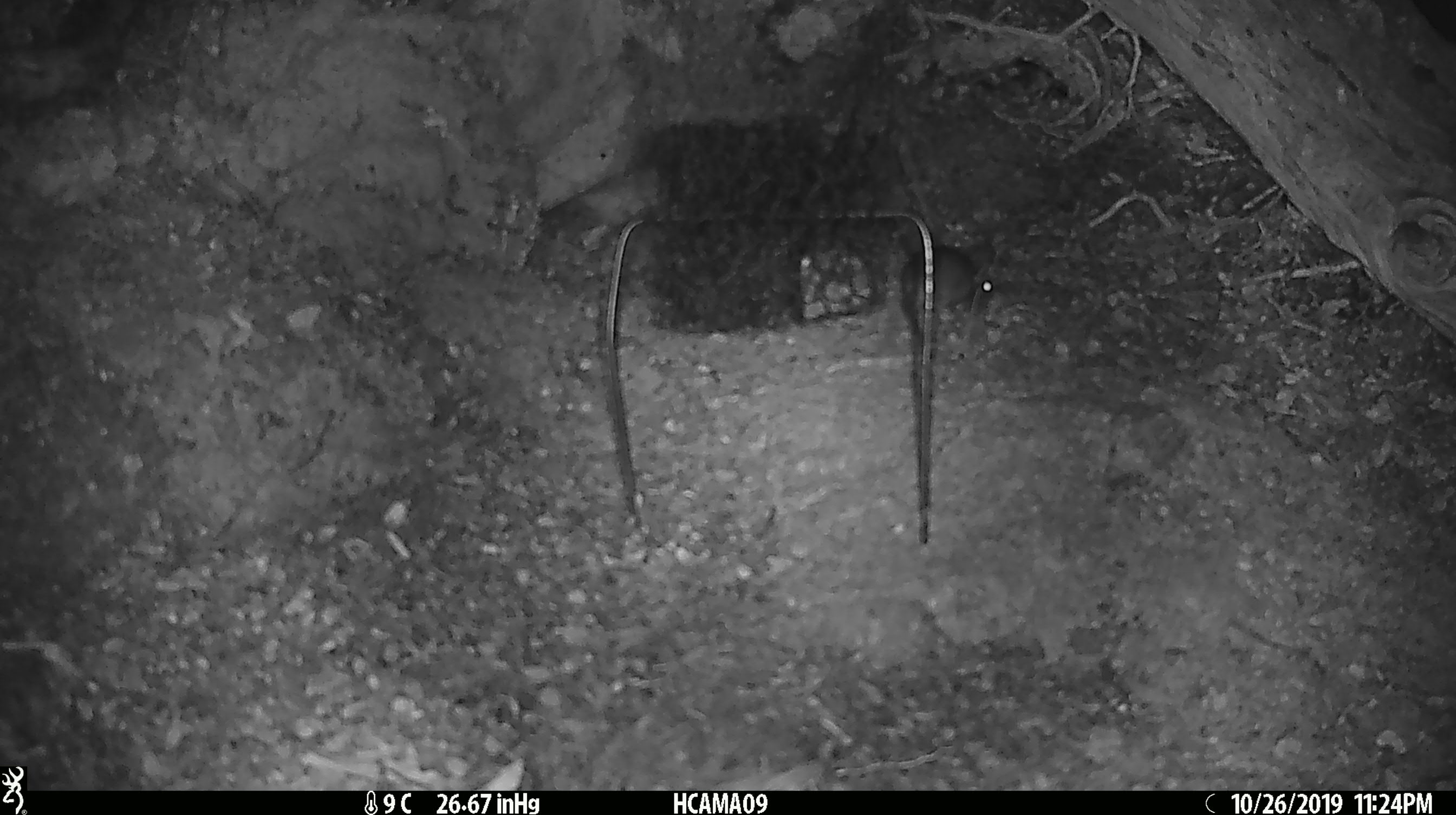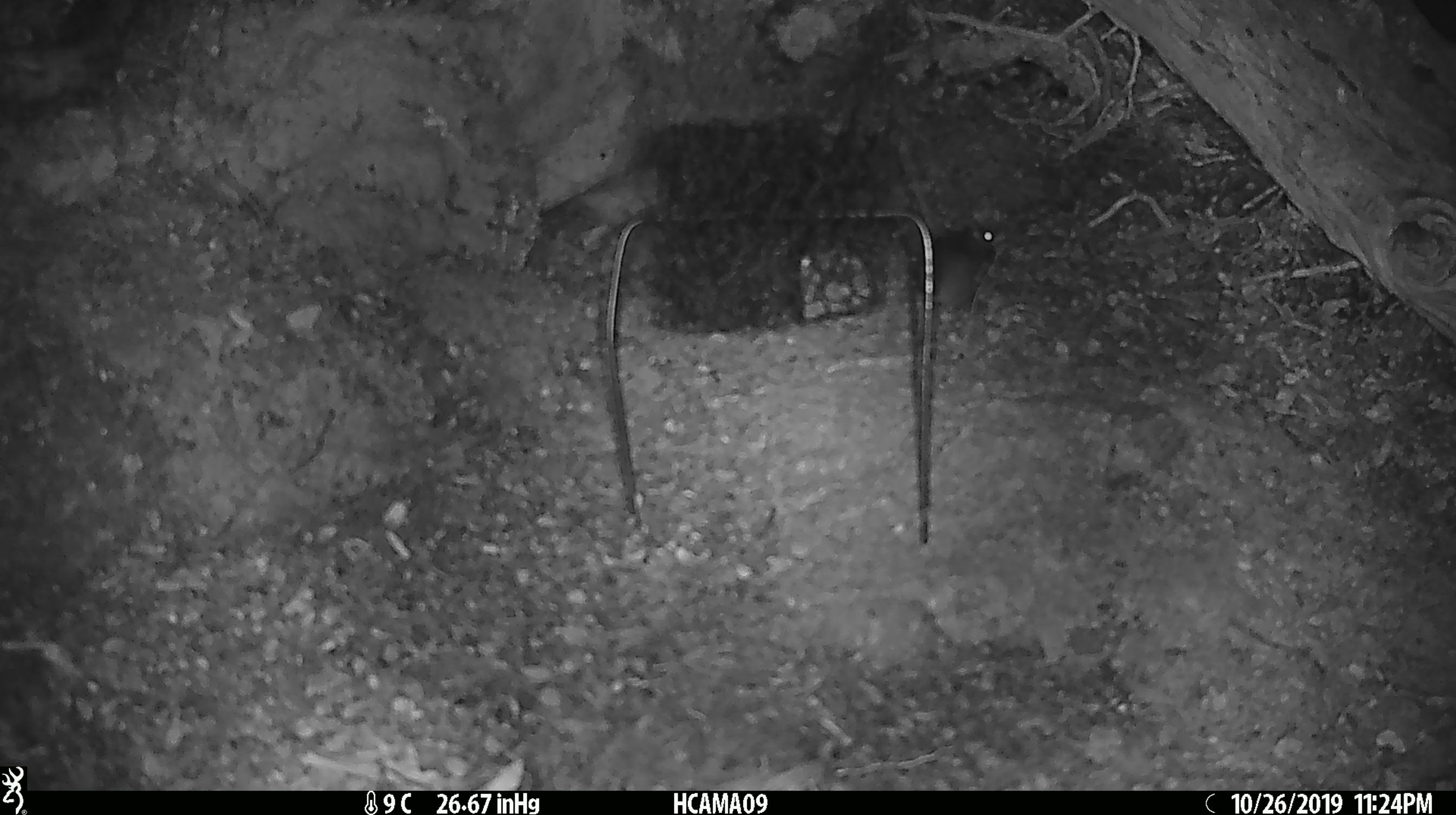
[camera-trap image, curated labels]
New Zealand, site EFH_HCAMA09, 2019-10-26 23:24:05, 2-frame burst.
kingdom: Animalia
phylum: Chordata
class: Mammalia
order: Rodentia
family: Muridae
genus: Mus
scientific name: Mus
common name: mouse